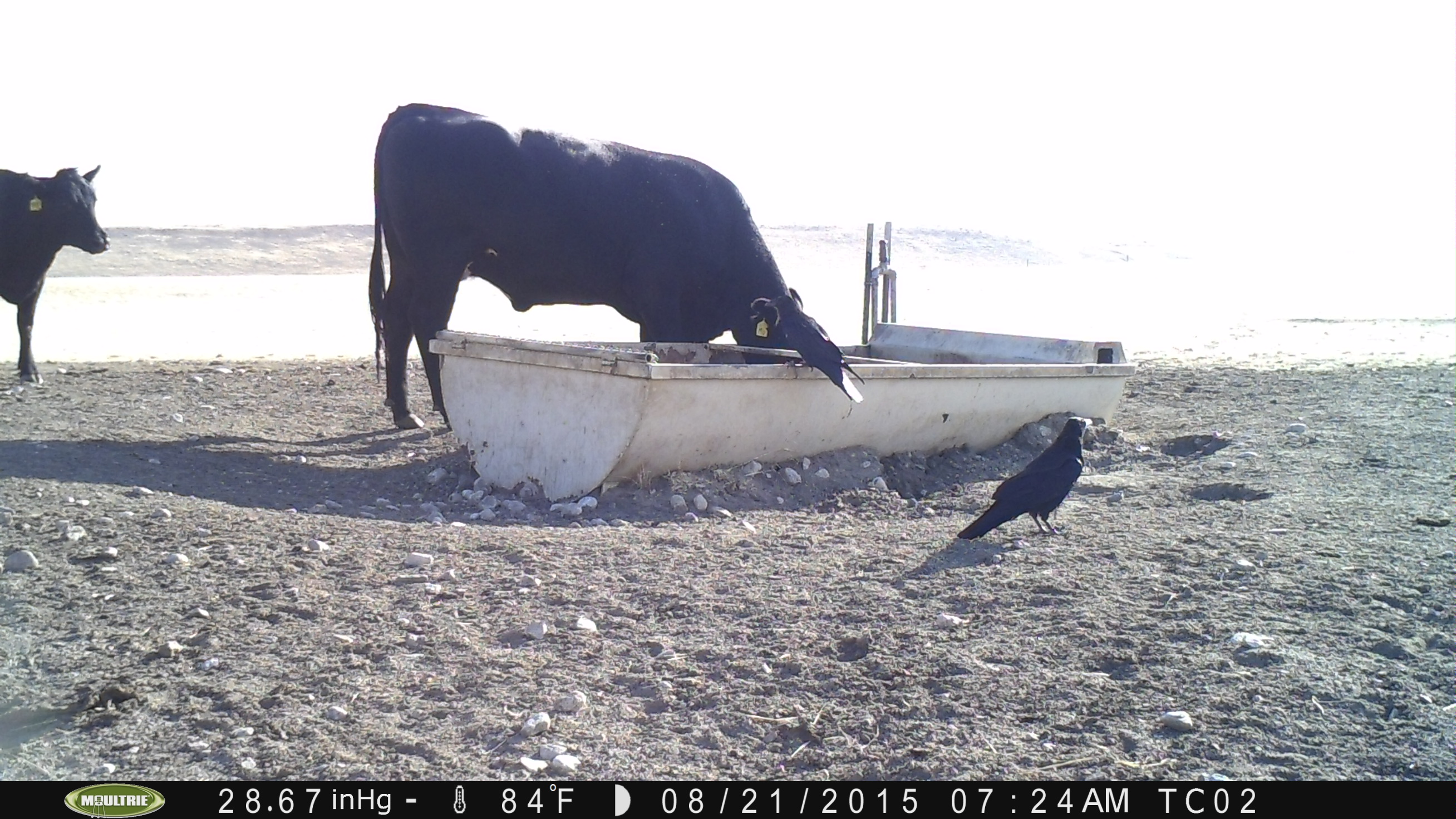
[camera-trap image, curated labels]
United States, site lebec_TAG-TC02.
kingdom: Animalia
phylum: Chordata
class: Mammalia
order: Artiodactyla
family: Bovidae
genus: Bos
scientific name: Bos taurus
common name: domestic cow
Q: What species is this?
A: Bos taurus (domestic cow).